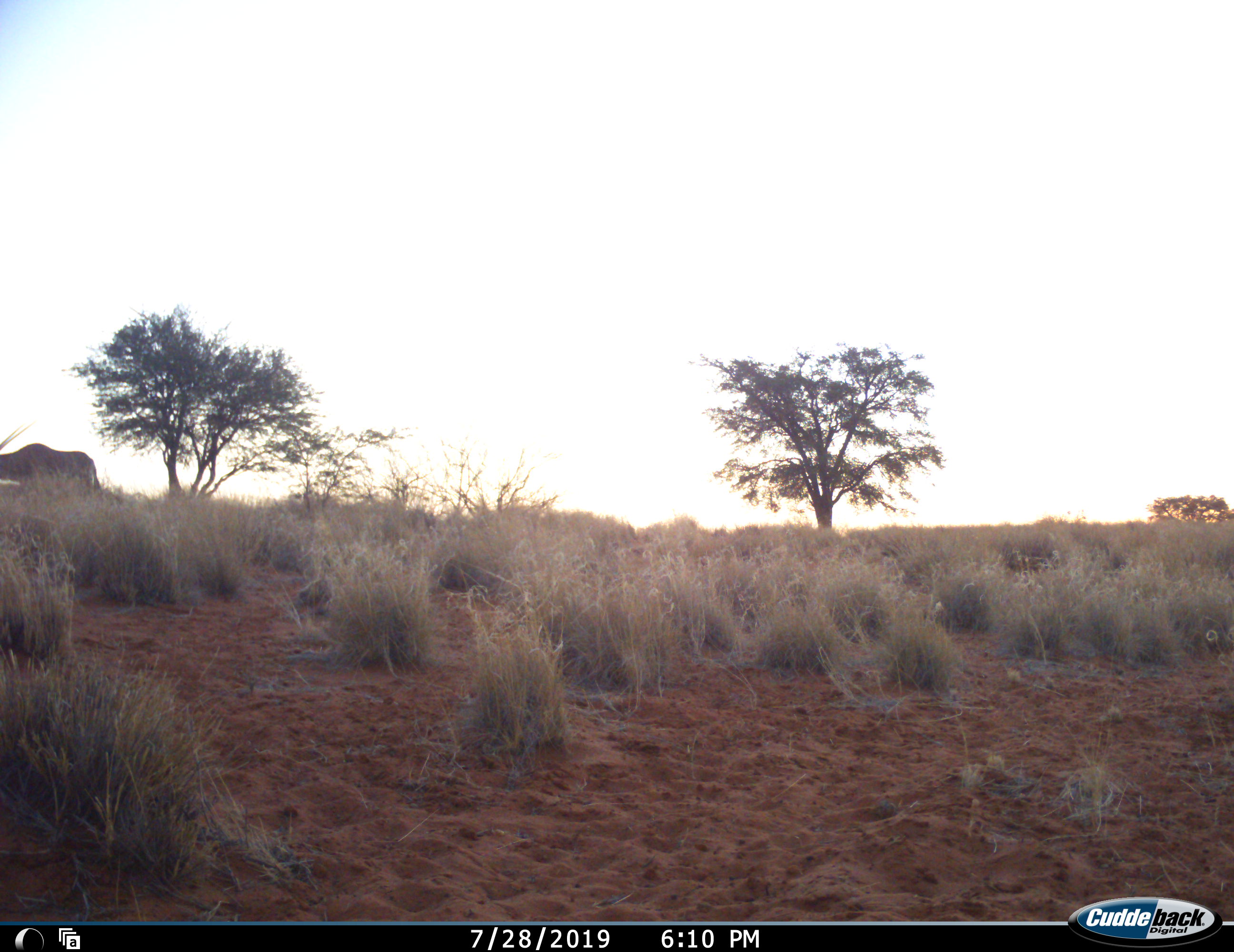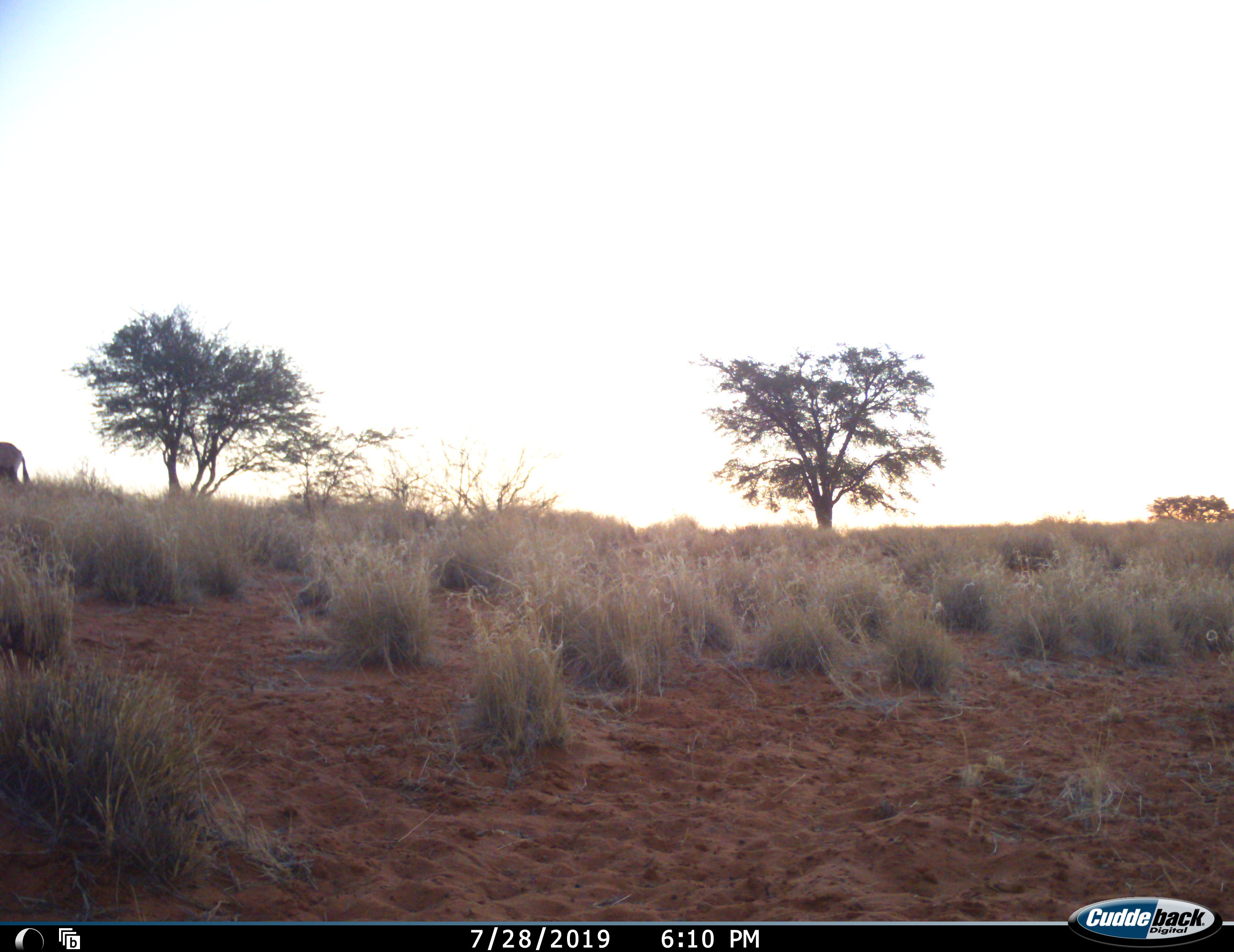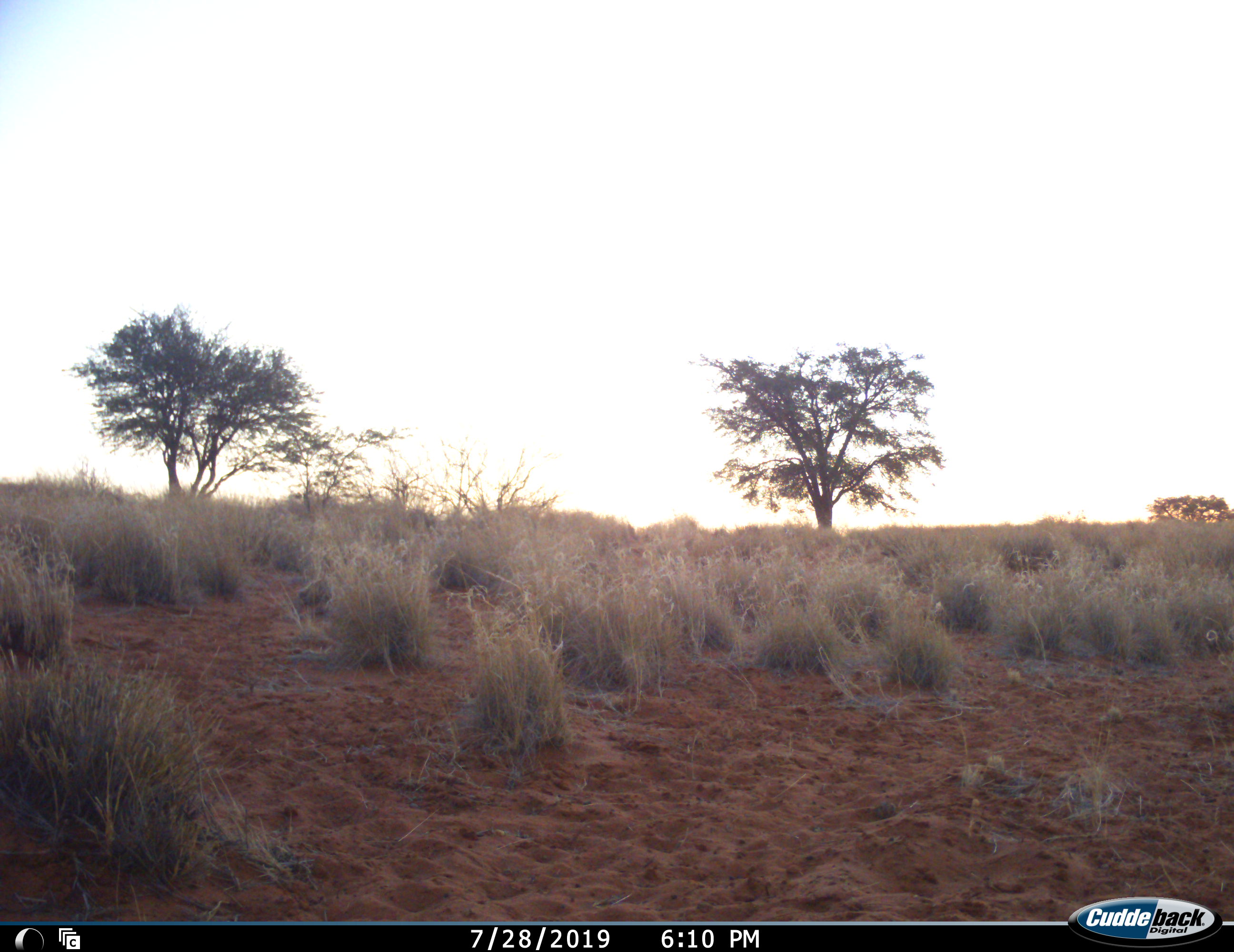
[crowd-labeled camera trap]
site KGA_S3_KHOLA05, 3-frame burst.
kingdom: Animalia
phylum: Chordata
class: Mammalia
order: Artiodactyla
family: Bovidae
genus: Oryx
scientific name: Oryx gazella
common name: gemsbok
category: oryx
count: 1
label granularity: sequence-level